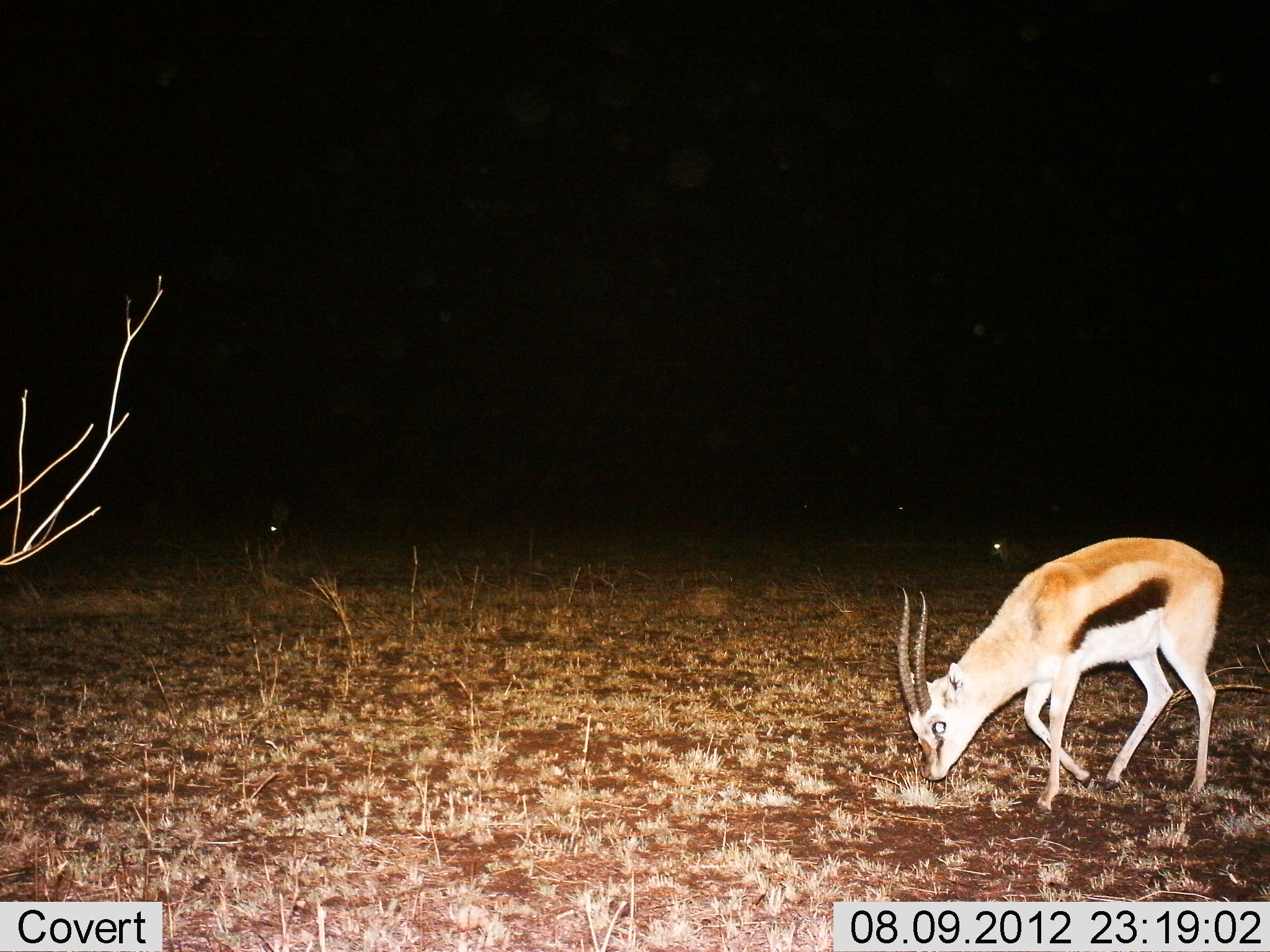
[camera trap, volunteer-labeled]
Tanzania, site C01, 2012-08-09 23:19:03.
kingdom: Animalia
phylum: Chordata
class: Mammalia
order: Artiodactyla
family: Bovidae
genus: Eudorcas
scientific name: Eudorcas thomsonii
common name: thomson's gazelle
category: gazellethomsons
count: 1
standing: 0%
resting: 0%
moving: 0%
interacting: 0%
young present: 0%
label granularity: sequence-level